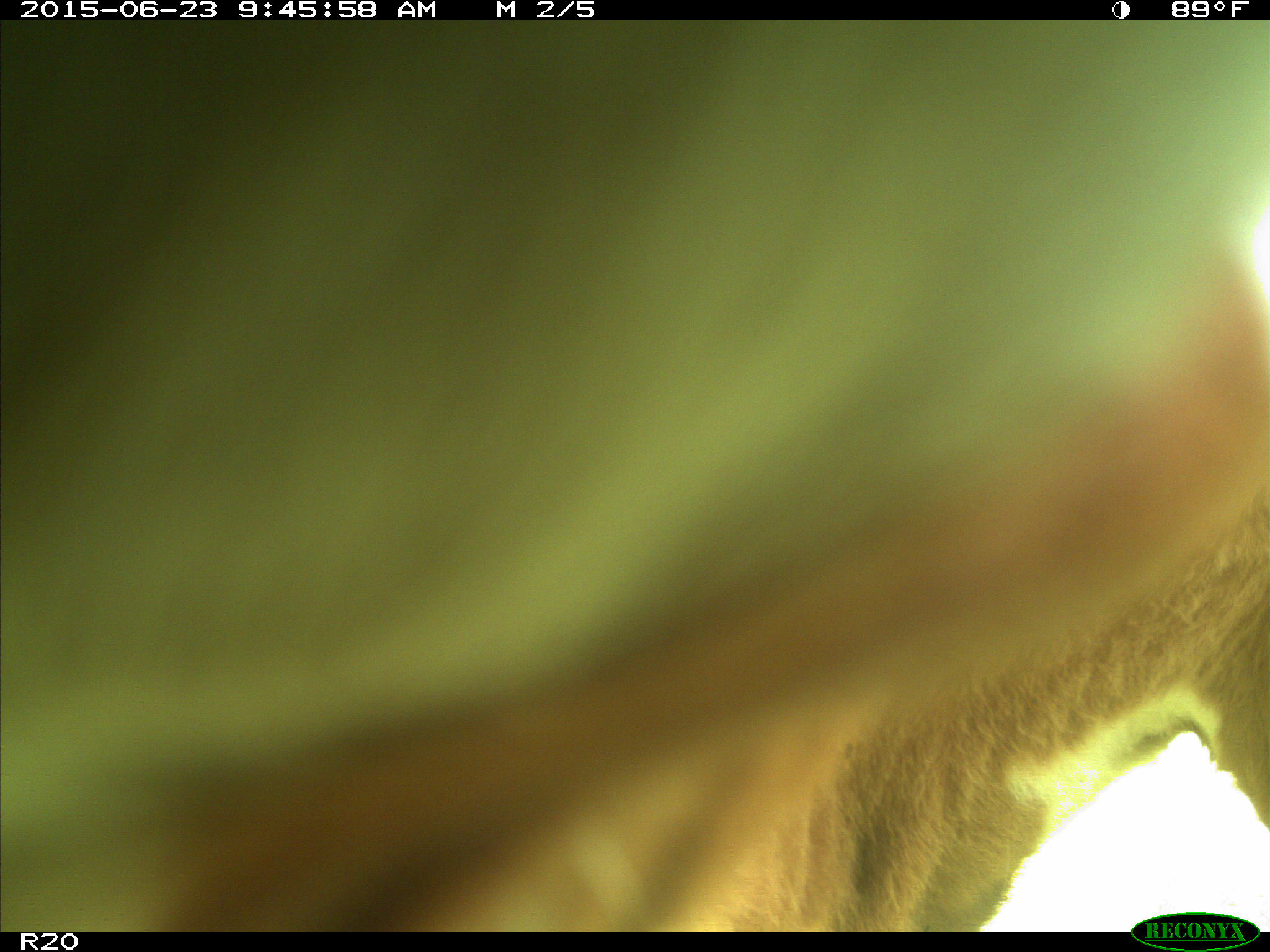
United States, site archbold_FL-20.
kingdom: Animalia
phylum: Chordata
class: Mammalia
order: Artiodactyla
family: Bovidae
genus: Bos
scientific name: Bos taurus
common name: domestic cow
Bos taurus (domestic cow).